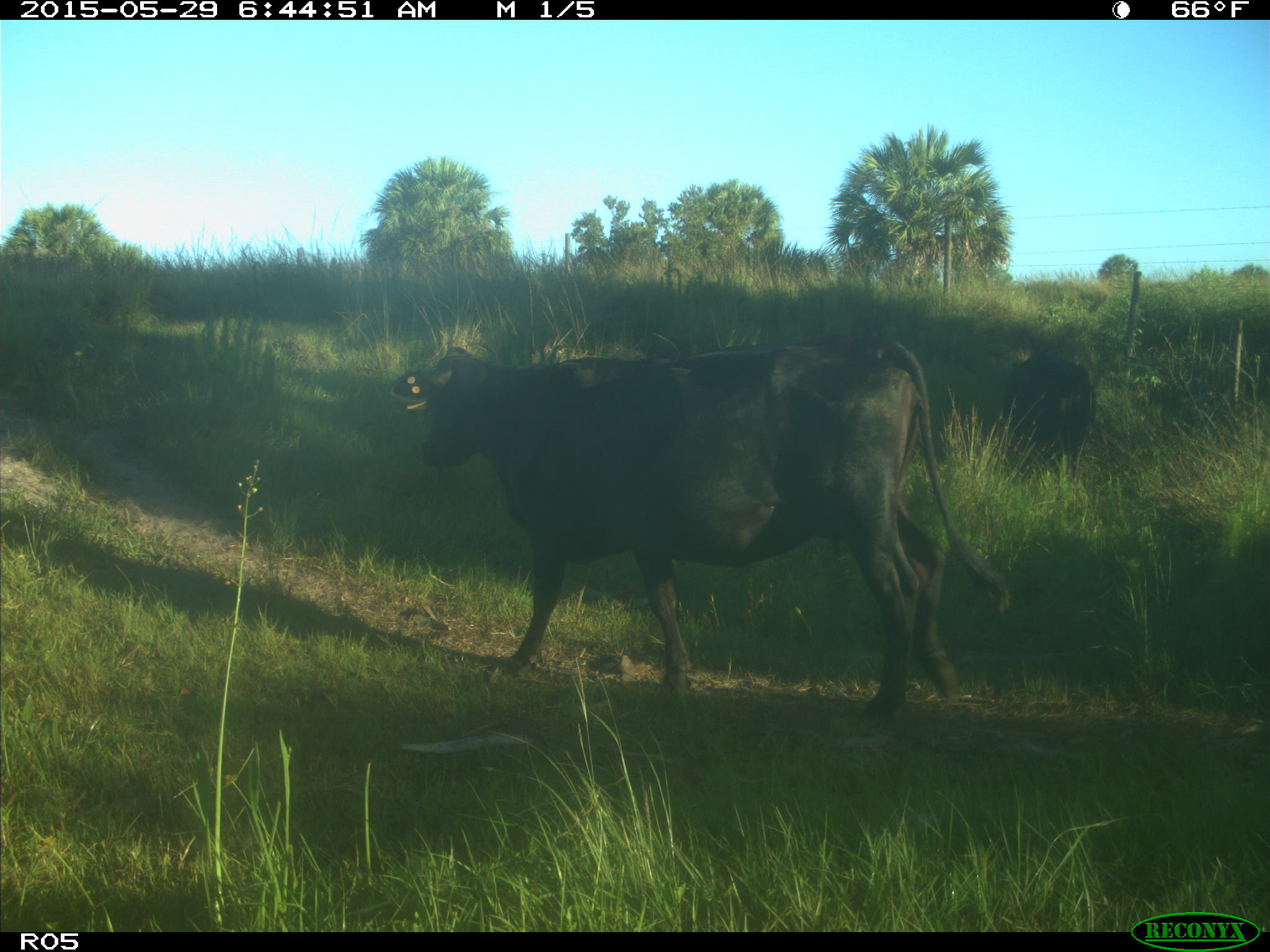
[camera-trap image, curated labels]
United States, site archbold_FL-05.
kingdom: Animalia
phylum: Chordata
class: Mammalia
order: Artiodactyla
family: Bovidae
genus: Bos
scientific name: Bos taurus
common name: domestic cow